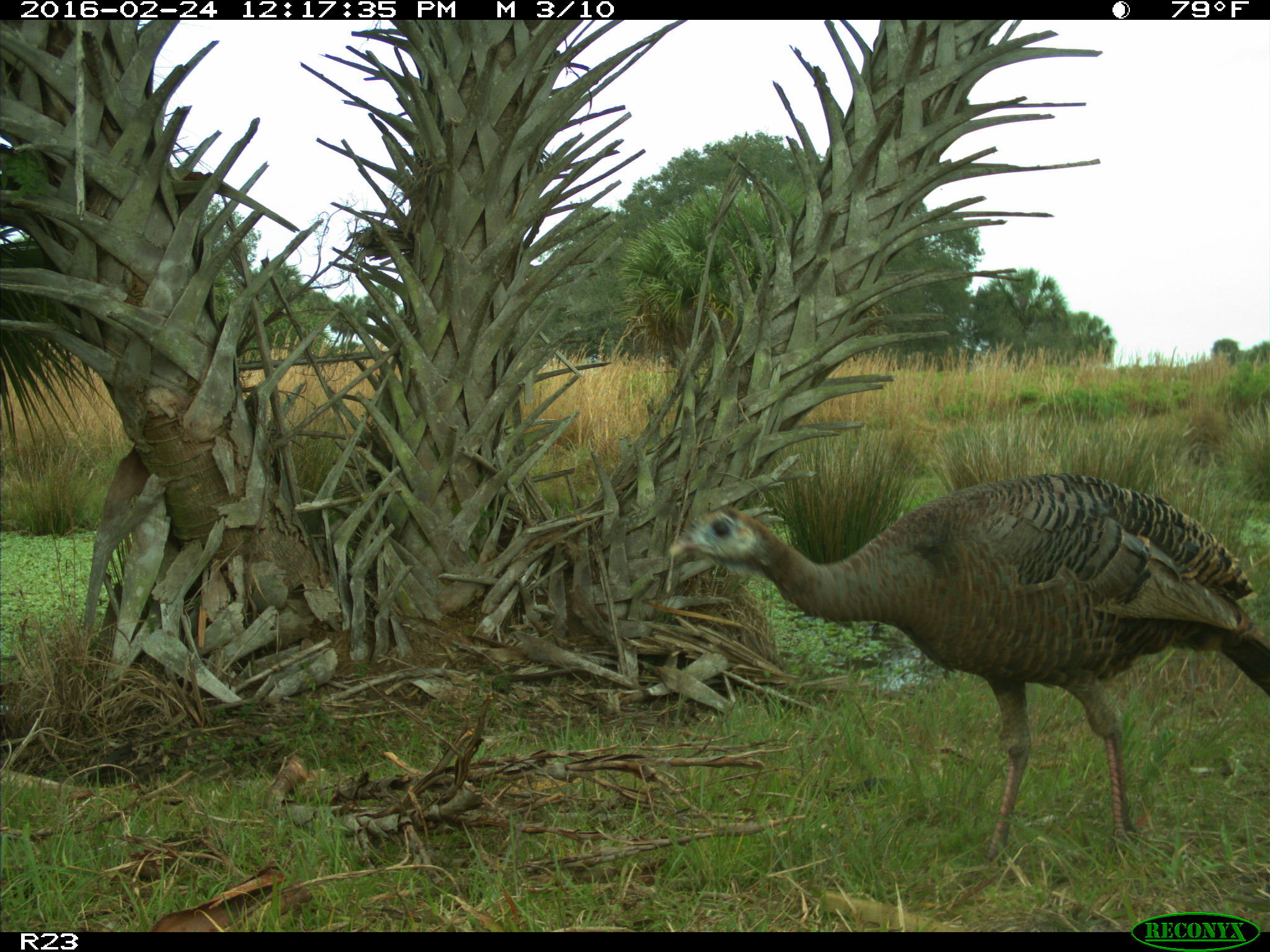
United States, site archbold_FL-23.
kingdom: Animalia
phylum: Chordata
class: Aves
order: Galliformes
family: Phasianidae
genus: Meleagris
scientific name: Meleagris gallopavo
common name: wild turkey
Meleagris gallopavo (wild turkey).